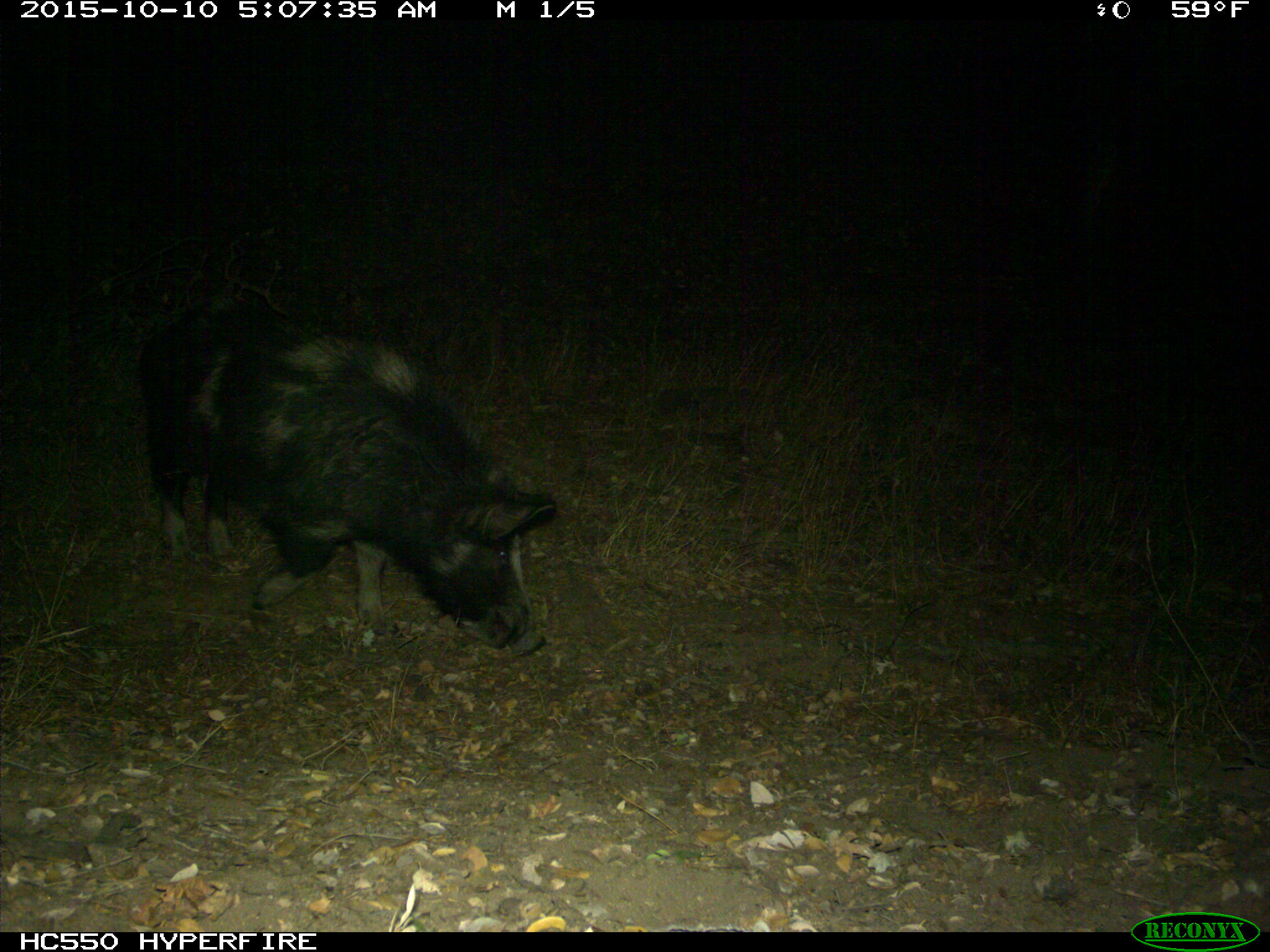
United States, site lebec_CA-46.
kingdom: Animalia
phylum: Chordata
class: Mammalia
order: Artiodactyla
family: Suidae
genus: Sus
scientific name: Sus scrofa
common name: wild boar